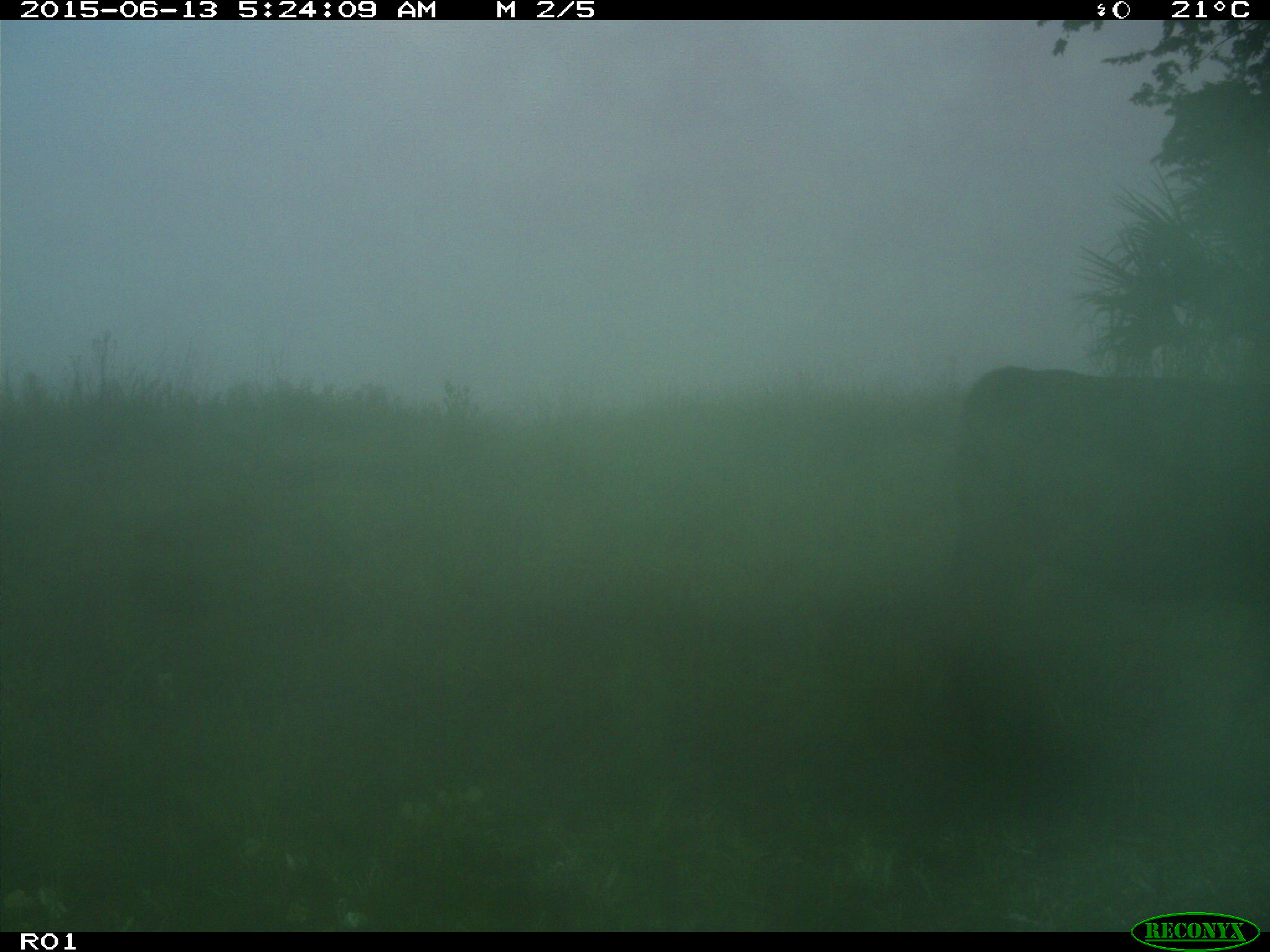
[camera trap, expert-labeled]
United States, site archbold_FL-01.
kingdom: Animalia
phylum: Chordata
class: Mammalia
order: Artiodactyla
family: Bovidae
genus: Bos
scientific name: Bos taurus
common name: domestic cow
Bos taurus (domestic cow).